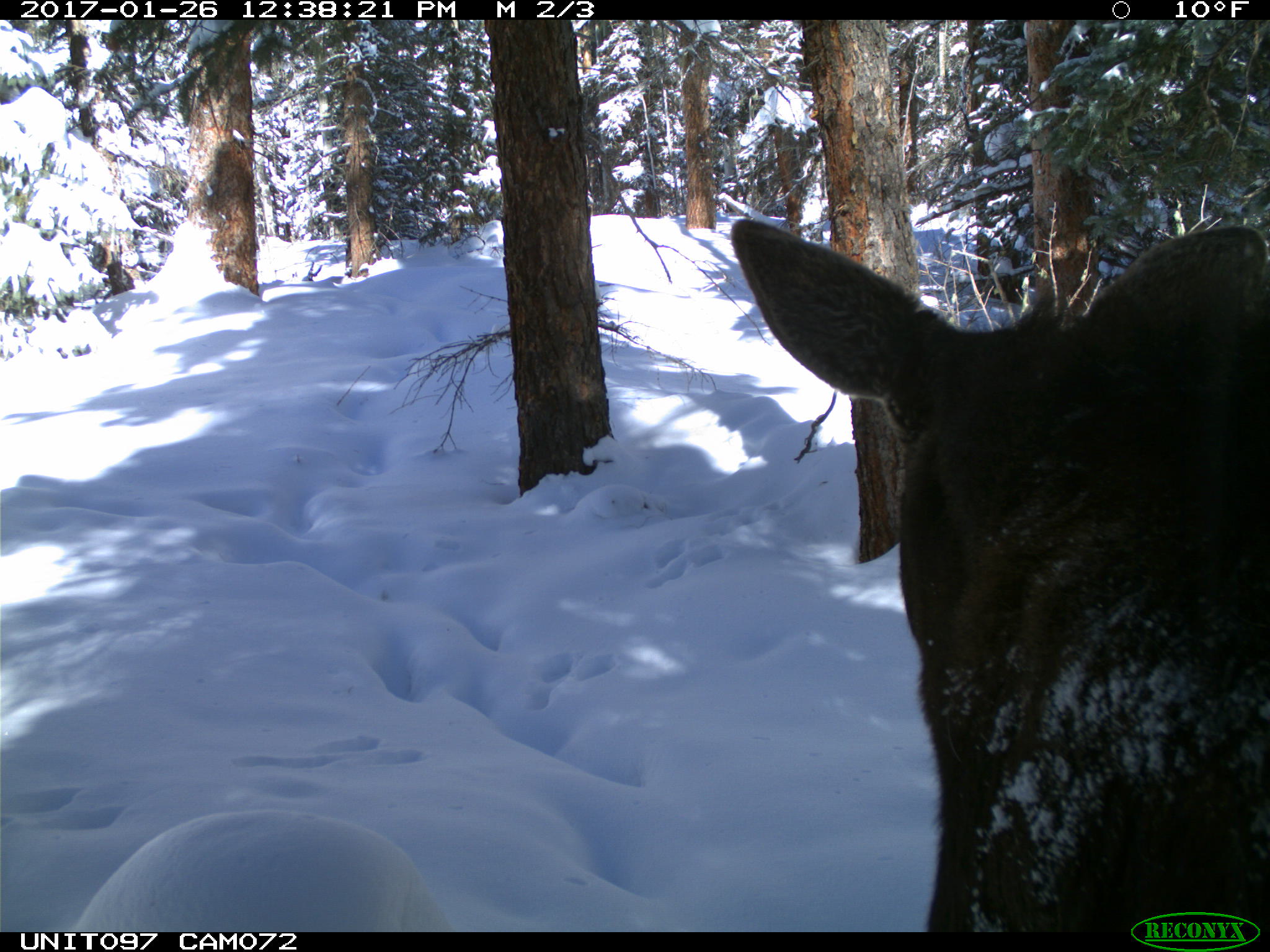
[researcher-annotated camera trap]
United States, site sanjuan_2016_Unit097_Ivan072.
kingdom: Animalia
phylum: Chordata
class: Mammalia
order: Artiodactyla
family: Cervidae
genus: Alces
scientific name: Alces alces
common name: moose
Alces alces (moose).